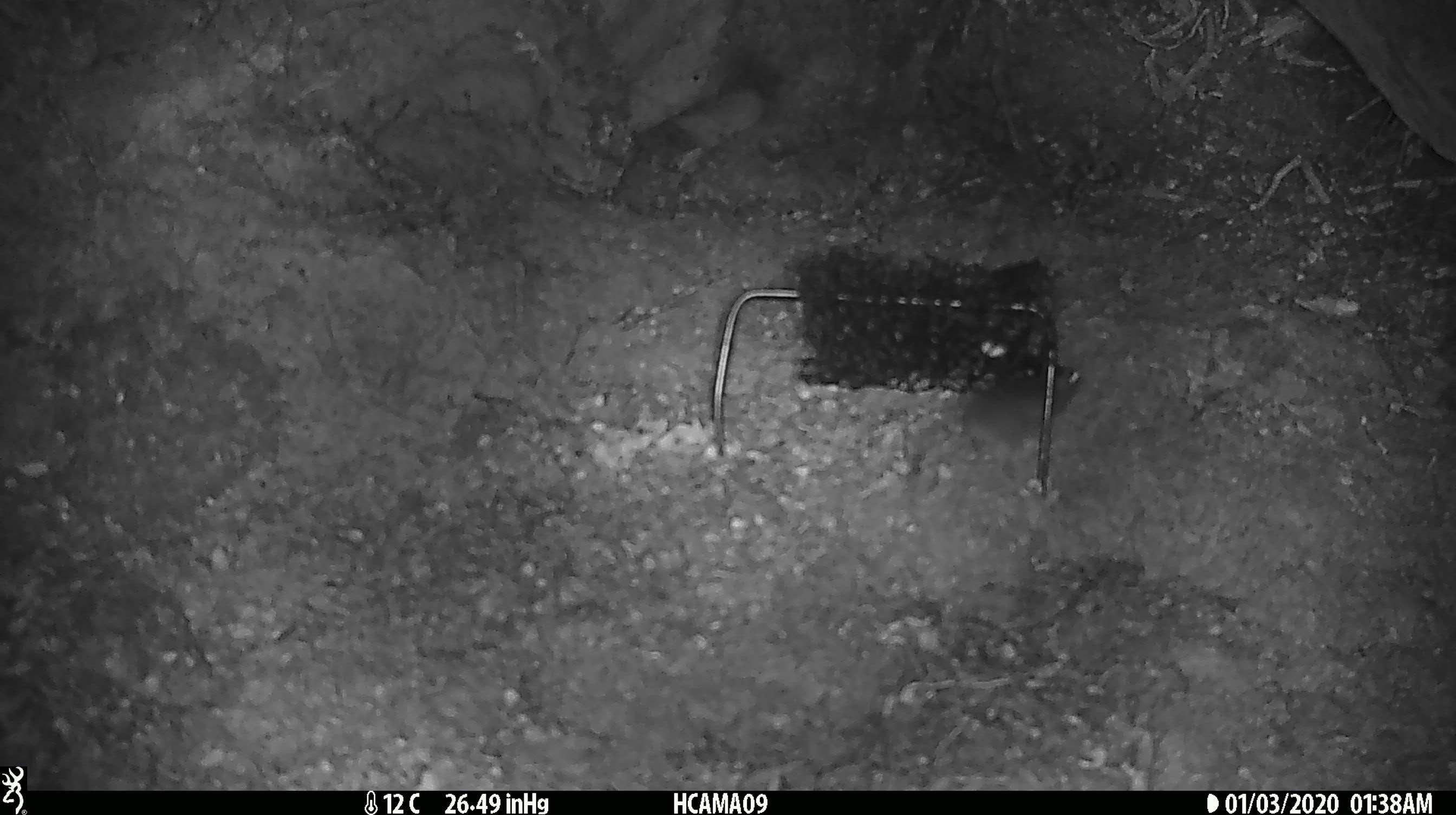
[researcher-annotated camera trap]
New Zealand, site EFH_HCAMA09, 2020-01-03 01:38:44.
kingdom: Animalia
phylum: Chordata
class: Mammalia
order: Rodentia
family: Muridae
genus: Mus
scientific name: Mus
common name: mouse